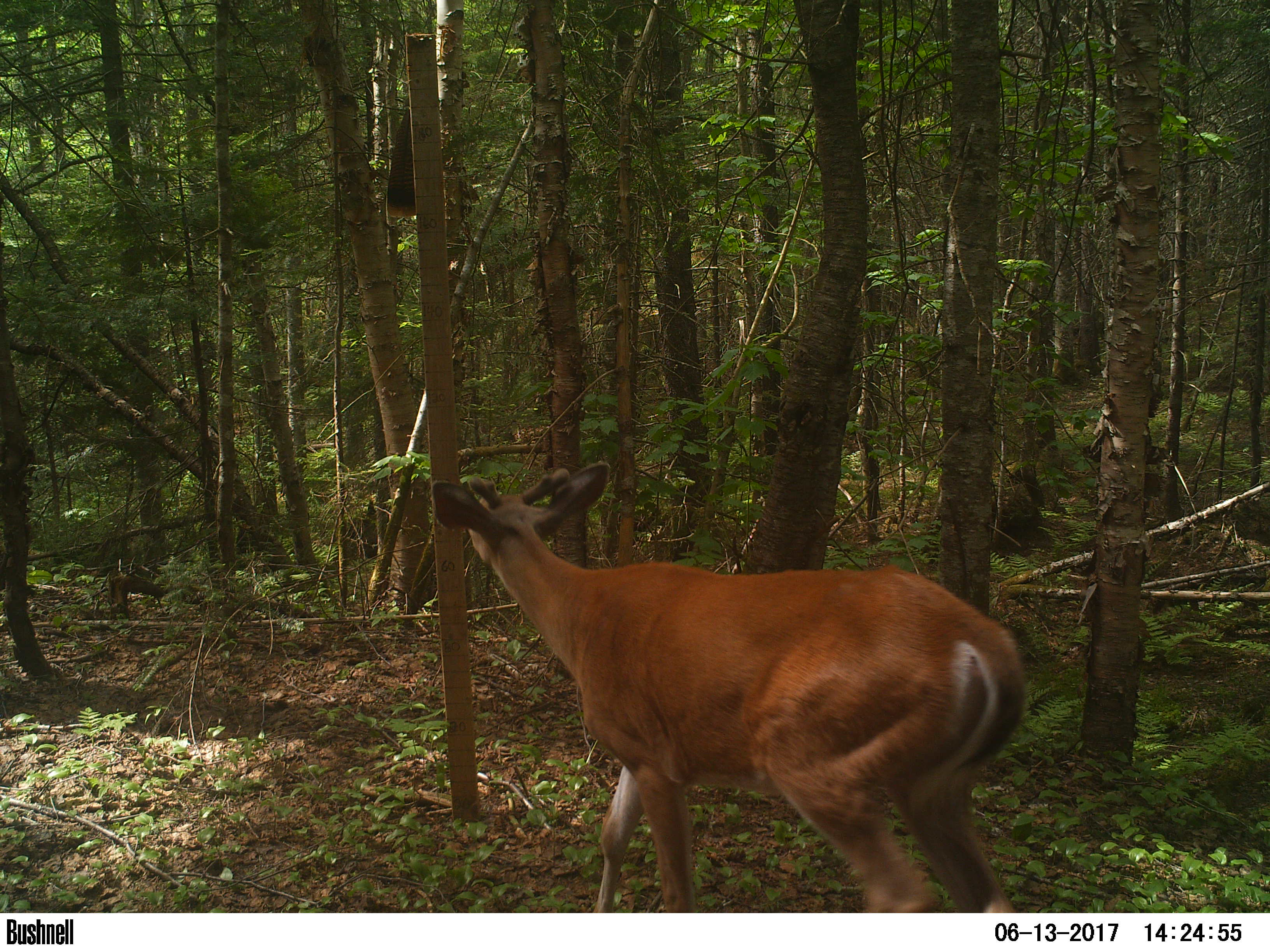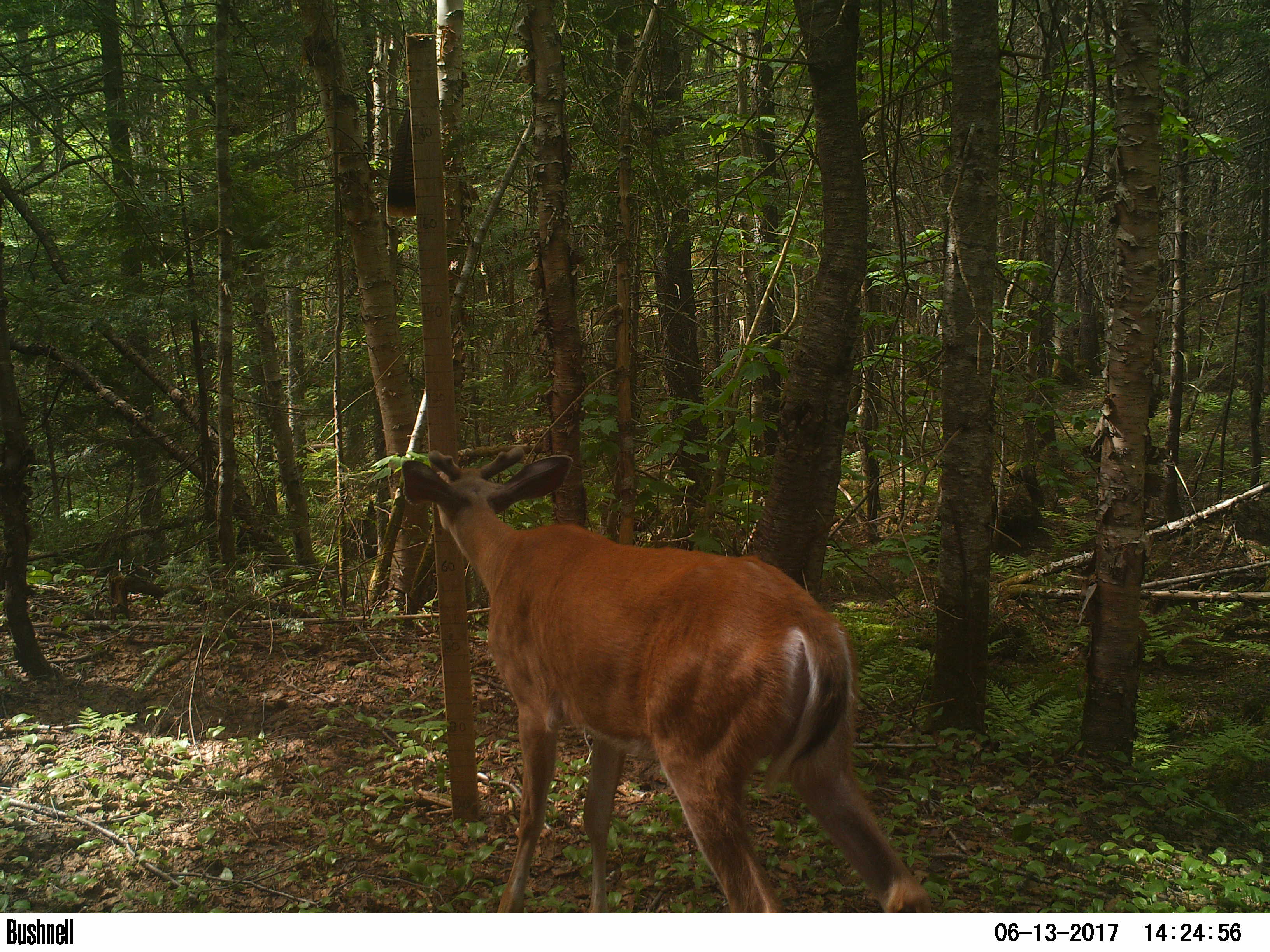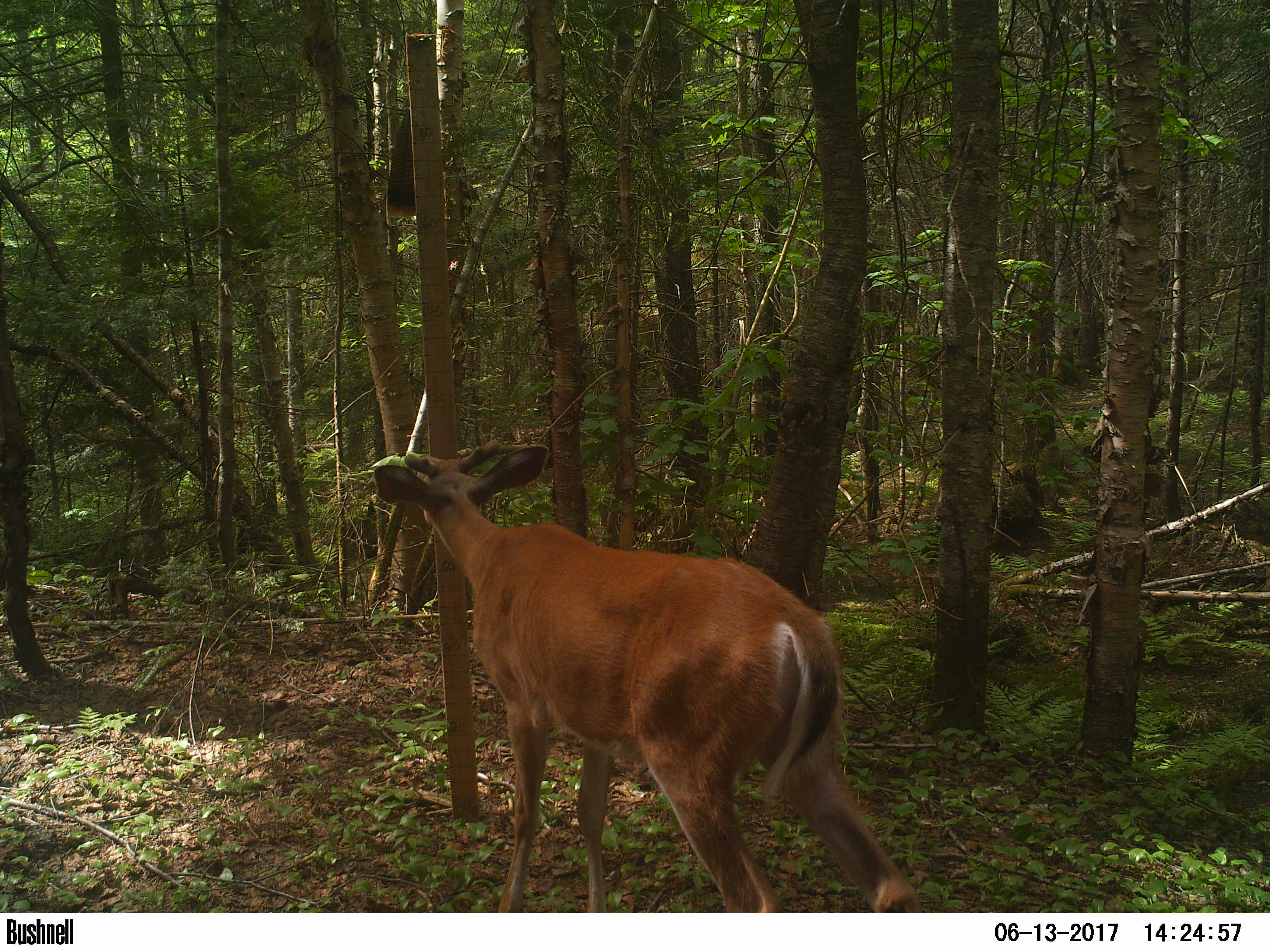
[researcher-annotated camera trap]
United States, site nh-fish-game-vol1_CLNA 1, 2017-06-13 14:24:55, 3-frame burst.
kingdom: Animalia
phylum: Chordata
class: Mammalia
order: Artiodactyla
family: Cervidae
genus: Odocoileus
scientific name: Odocoileus virginianus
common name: white-tailed deer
White-tailed deer (Odocoileus virginianus).